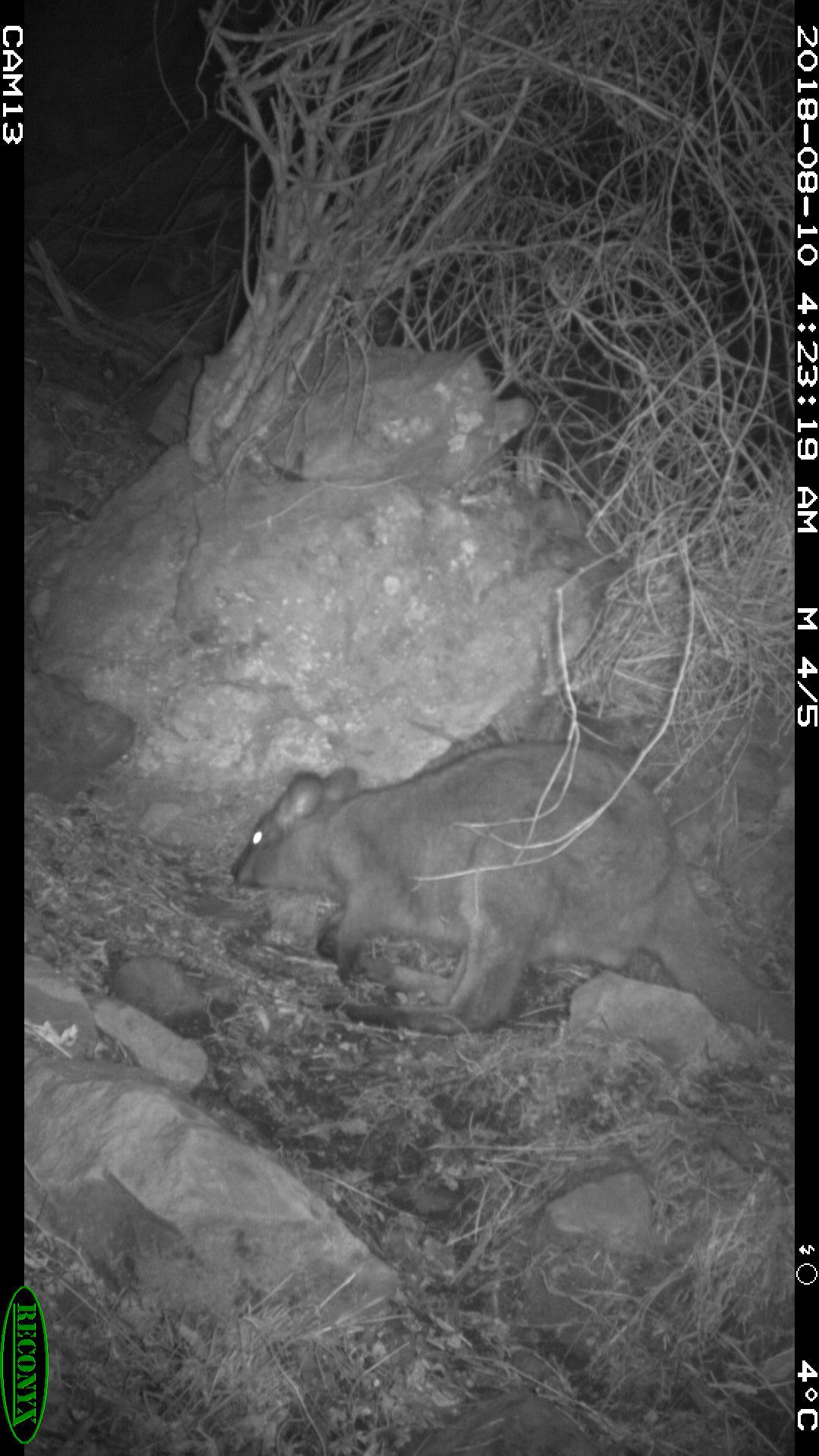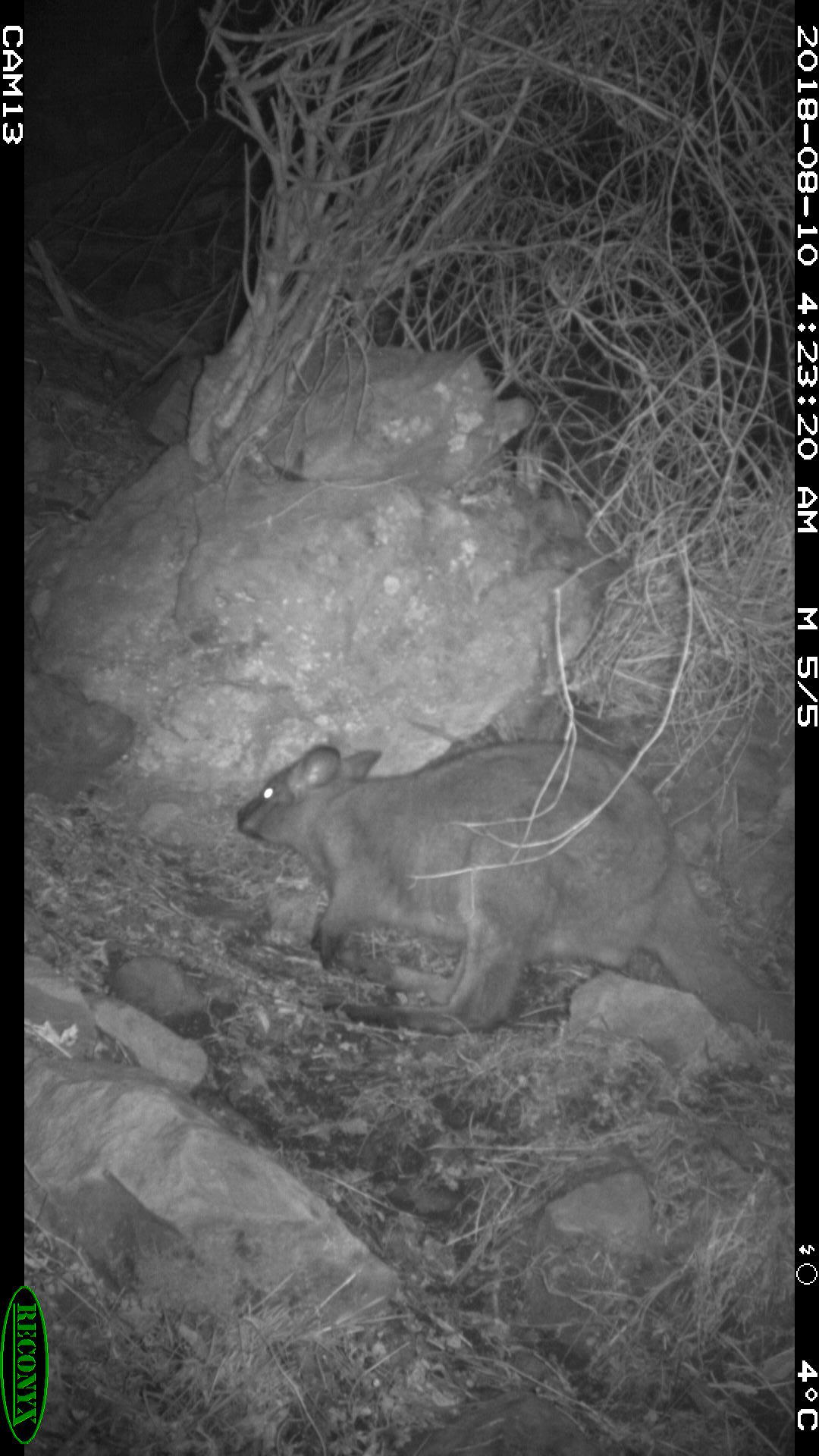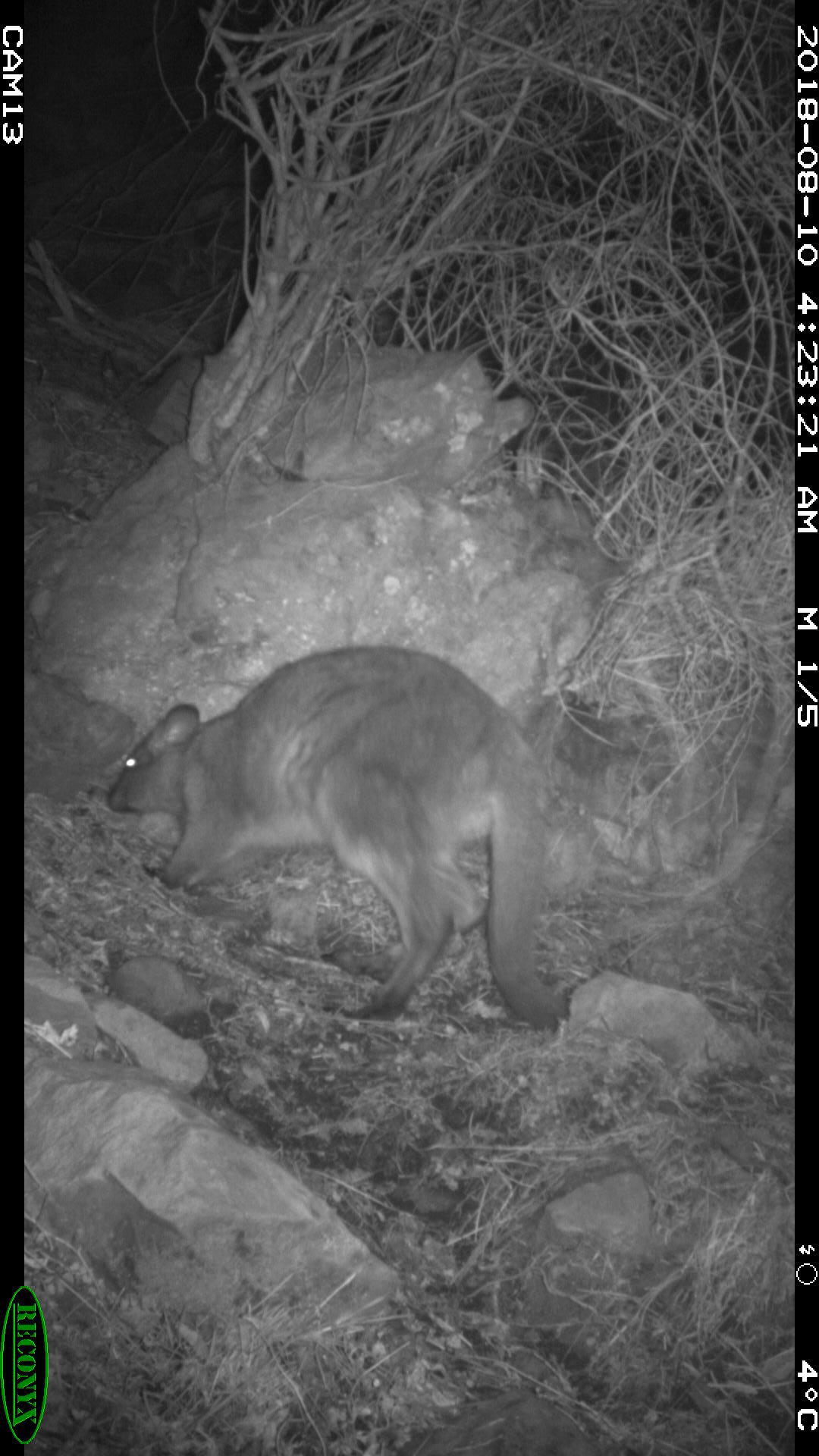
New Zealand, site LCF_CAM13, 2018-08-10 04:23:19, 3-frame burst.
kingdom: Animalia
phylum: Chordata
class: Mammalia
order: Diprotodontia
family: Macropodidae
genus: Notamacropus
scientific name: Notamacropus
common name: wallaby